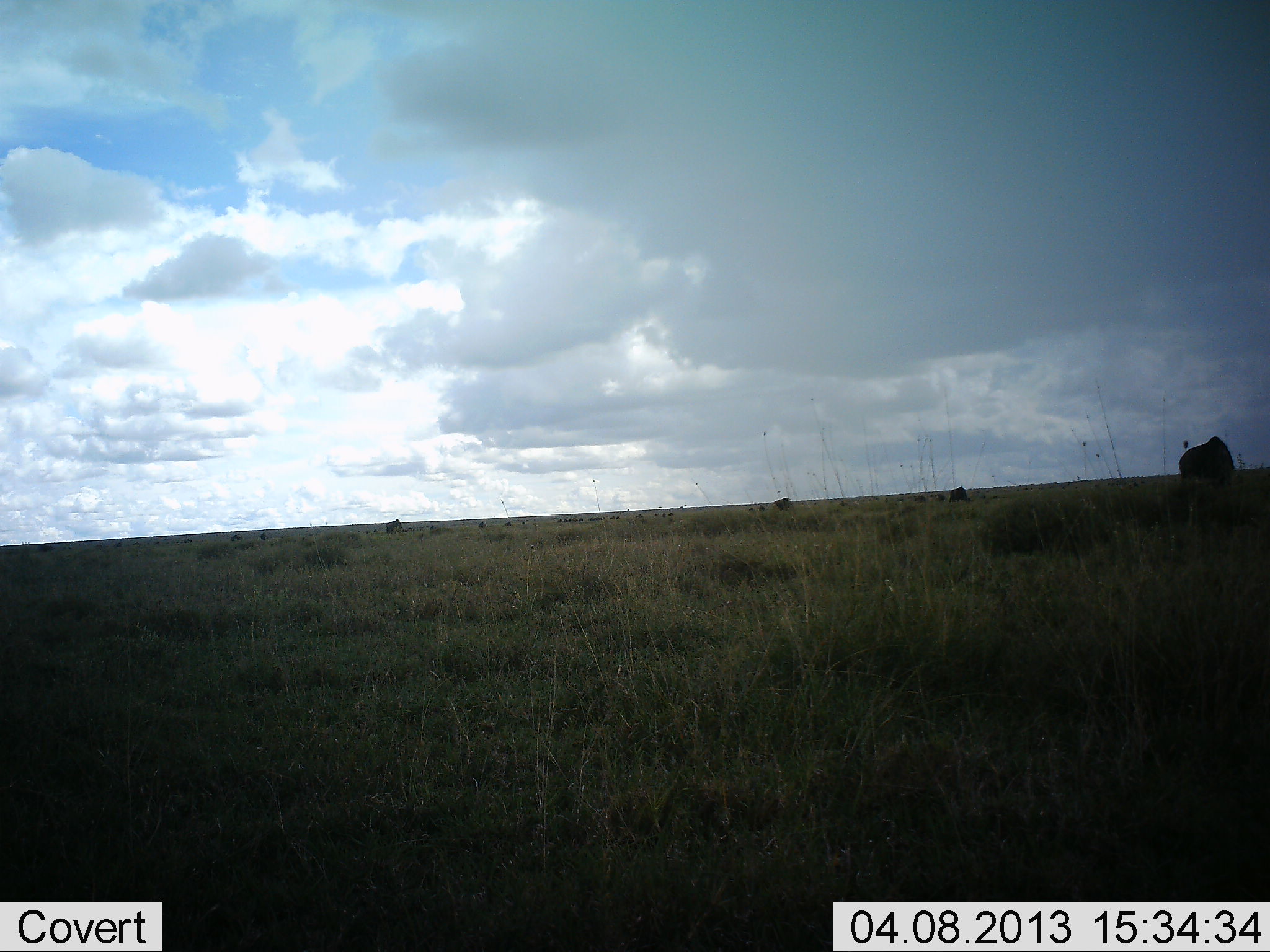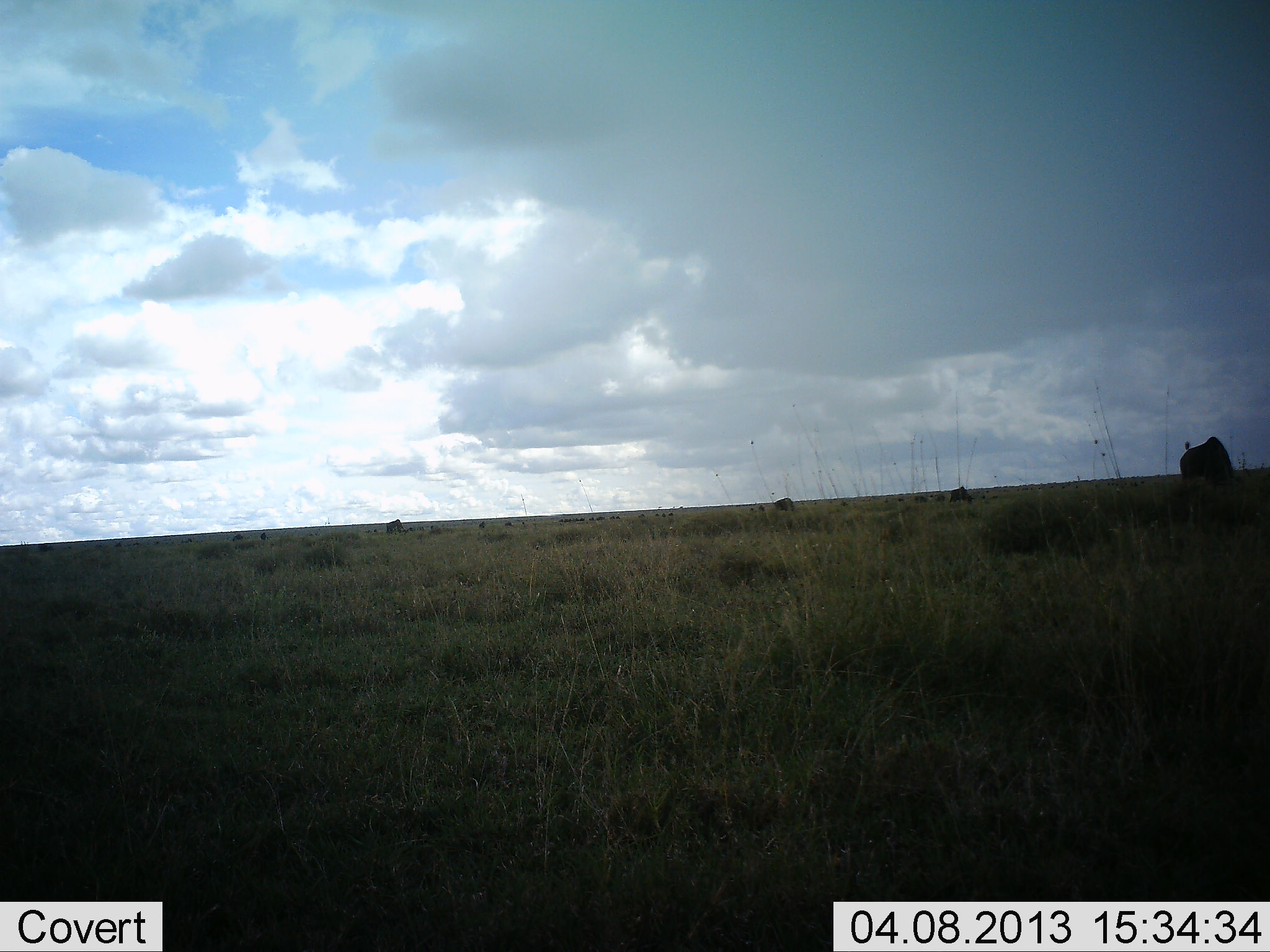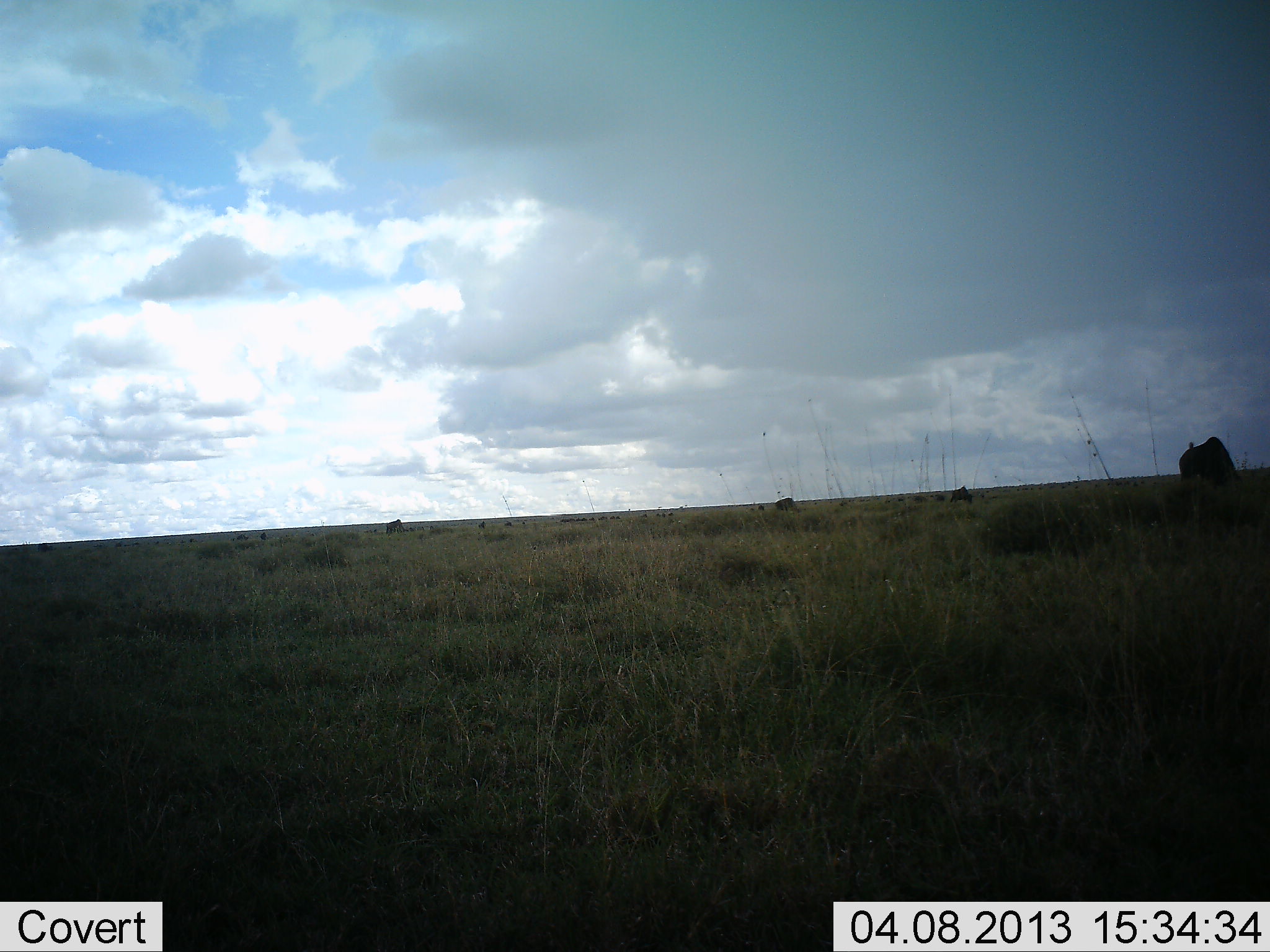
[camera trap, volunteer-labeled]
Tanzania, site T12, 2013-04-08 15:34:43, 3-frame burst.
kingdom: Animalia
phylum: Chordata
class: Mammalia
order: Artiodactyla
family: Bovidae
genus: Connochaetes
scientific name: Connochaetes taurinus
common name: blue wildebeest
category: wildebeest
Wildebeest (blue wildebeest) (Connochaetes taurinus), count 4. Behavior (volunteer vote fractions): standing 32%, resting 11%, moving 16%, interacting 5%. Young present (vote fraction): 5%. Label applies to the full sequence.